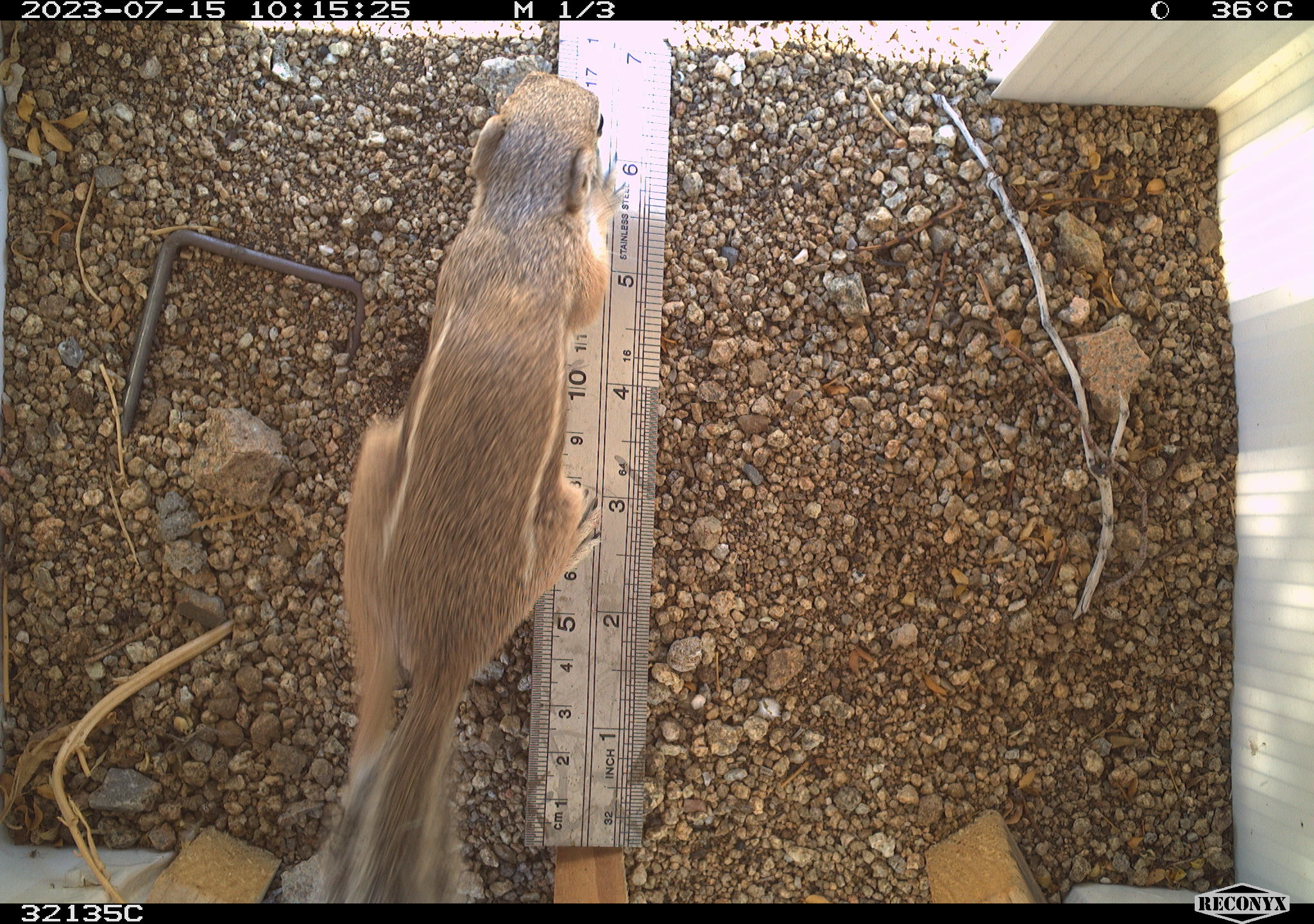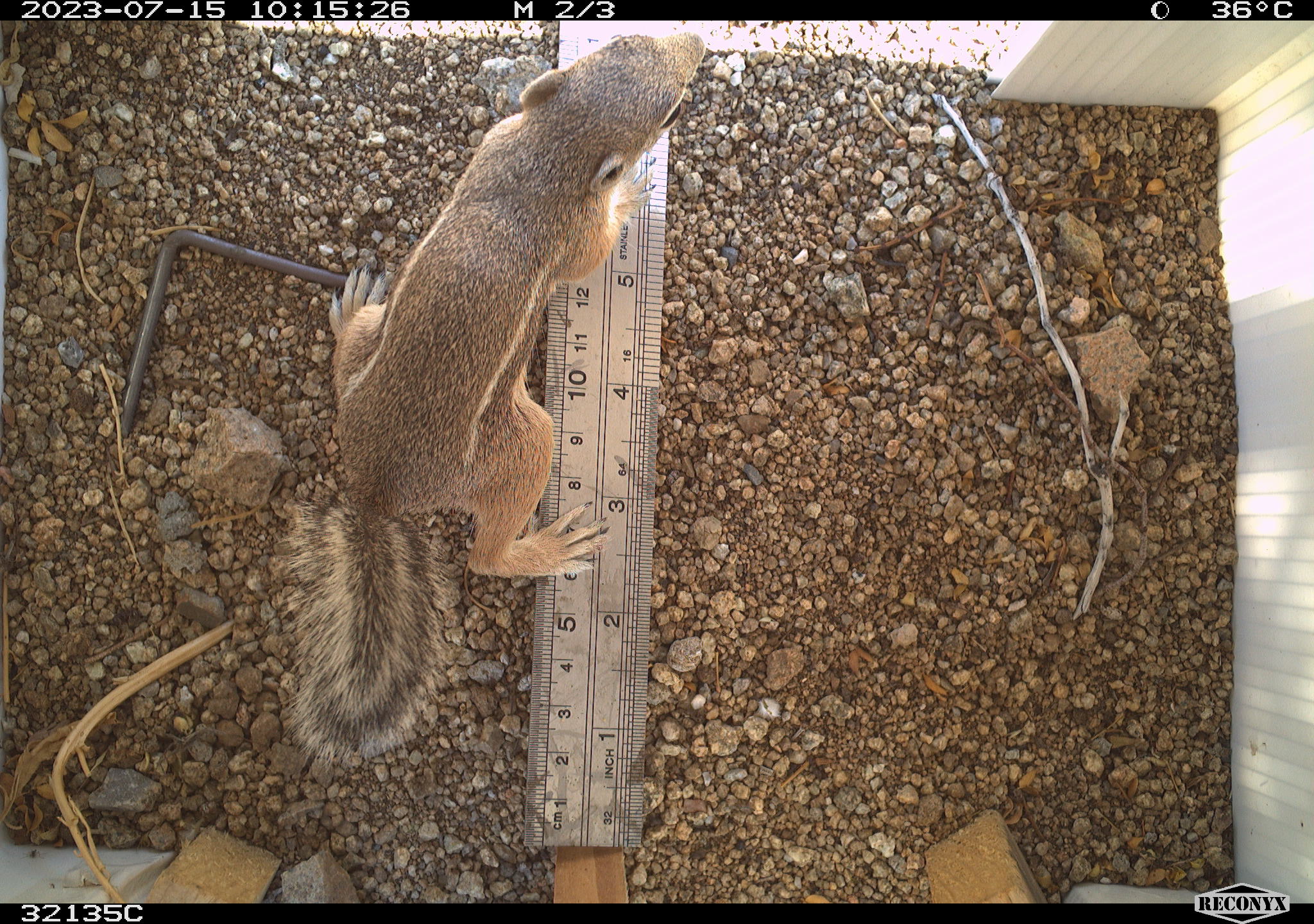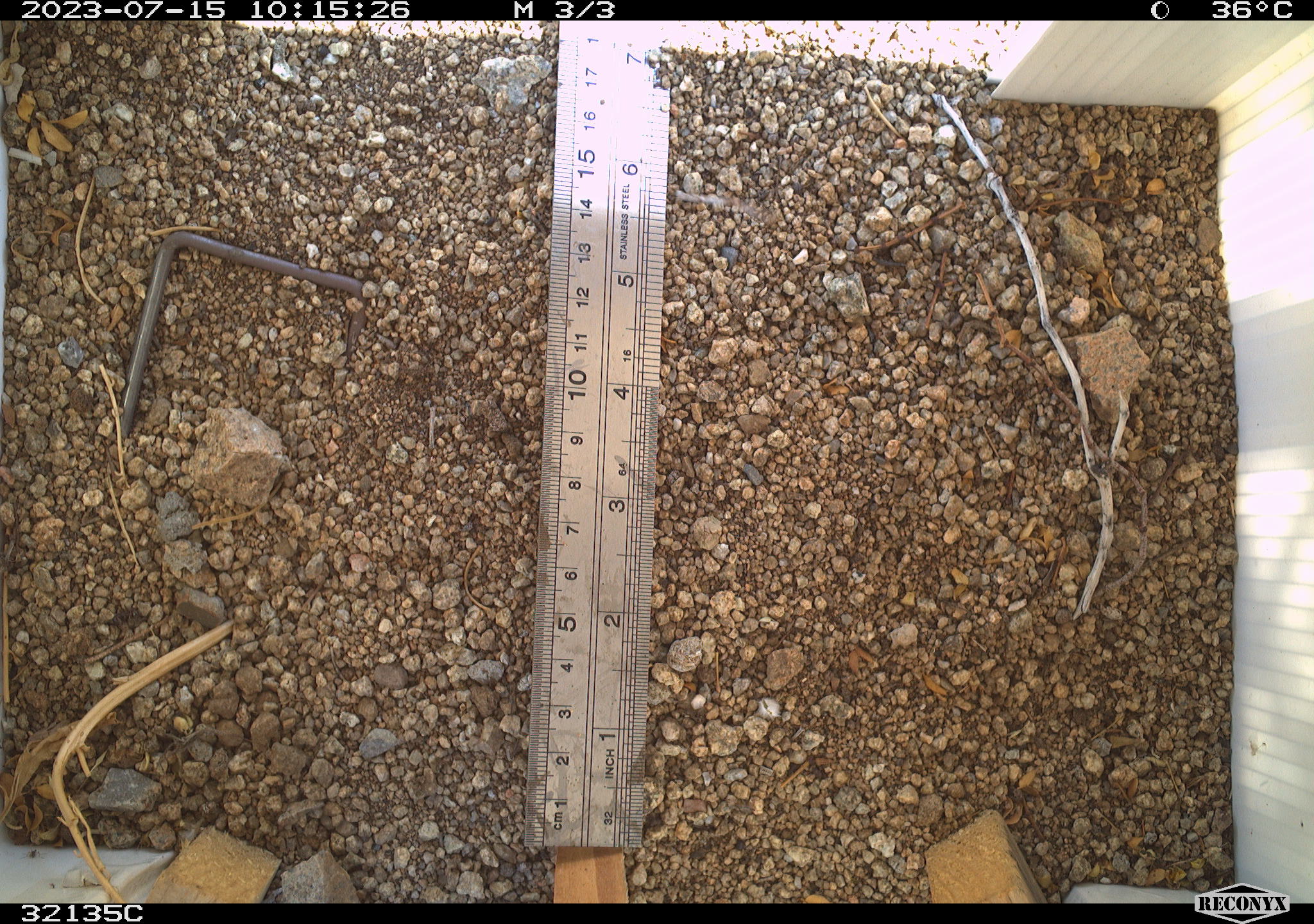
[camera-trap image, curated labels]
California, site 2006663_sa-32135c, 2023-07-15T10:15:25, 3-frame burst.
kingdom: Animalia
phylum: Chordata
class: Mammalia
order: Rodentia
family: Sciuridae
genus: Ammospermophilus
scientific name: Ammospermophilus leucurus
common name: white-tailed antelope squirrel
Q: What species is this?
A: White-tailed antelope squirrel (Ammospermophilus leucurus).